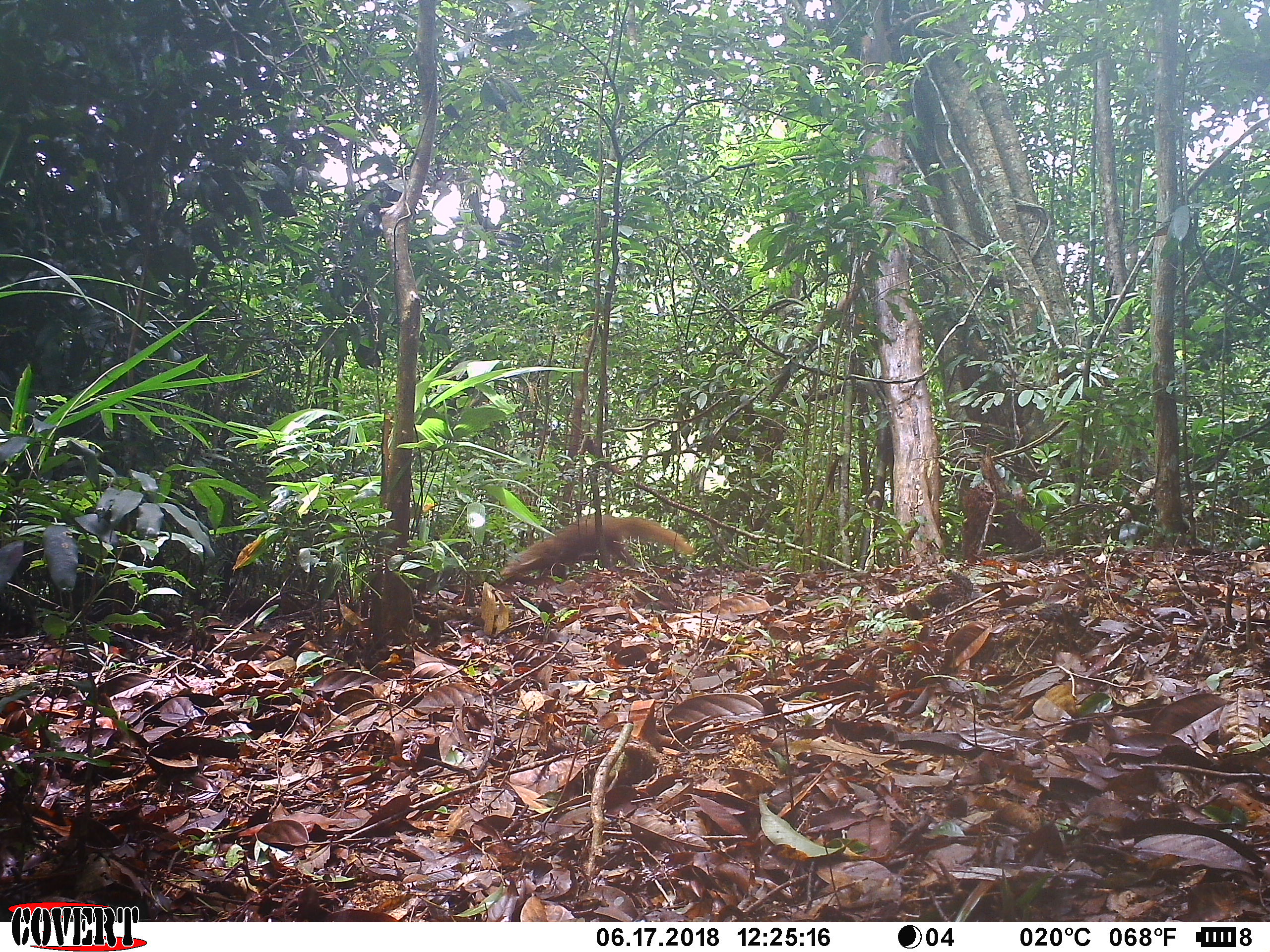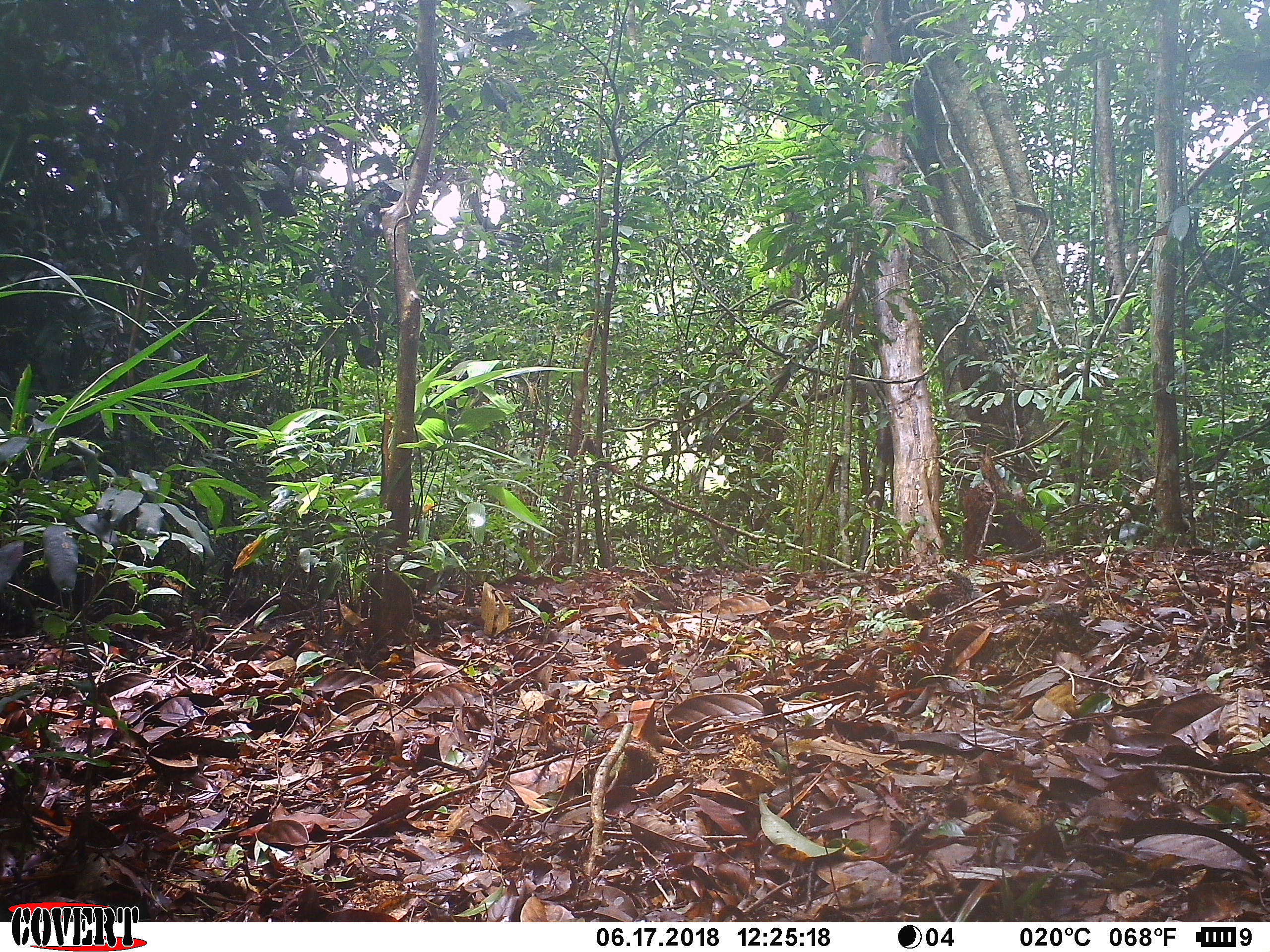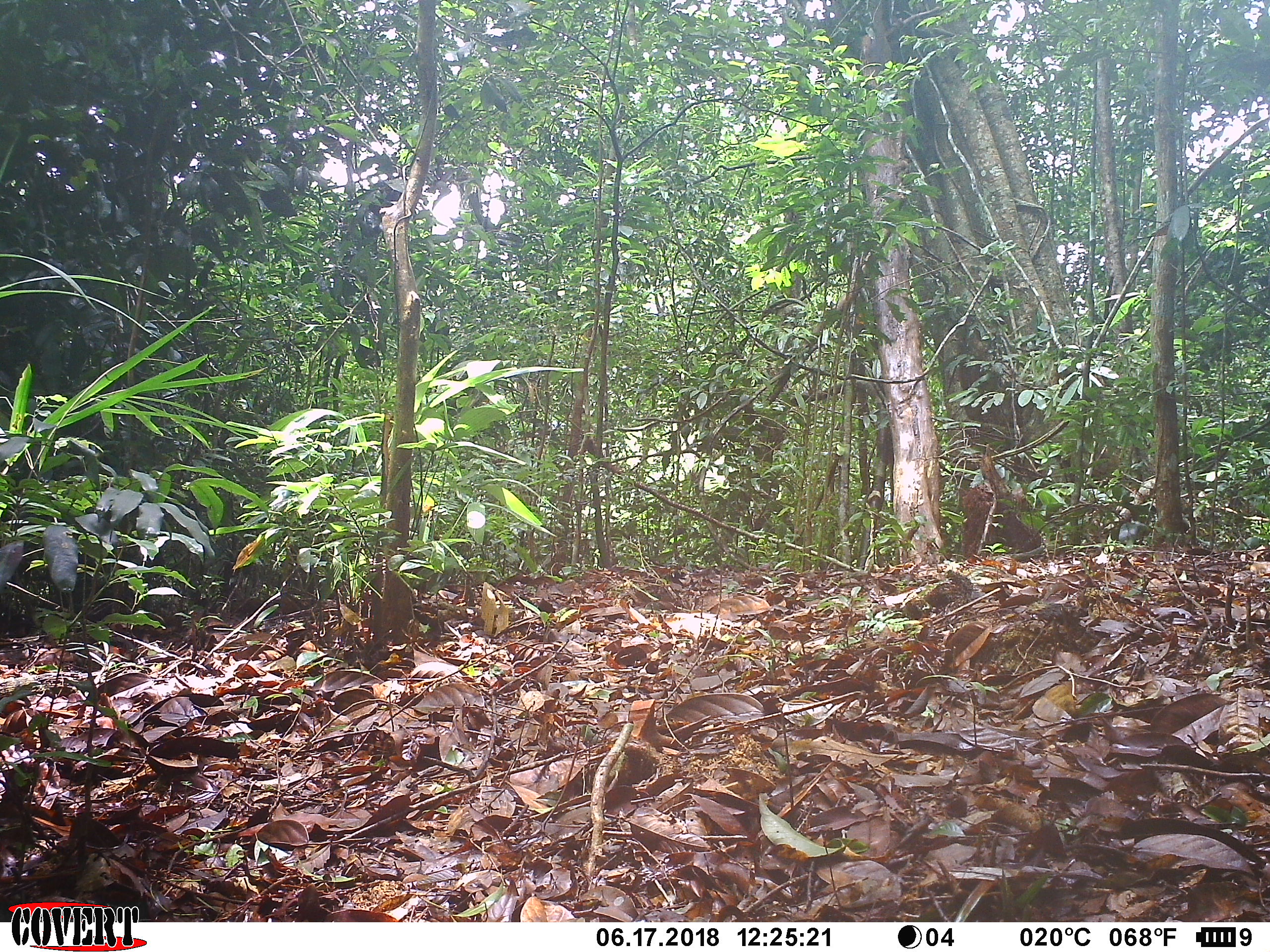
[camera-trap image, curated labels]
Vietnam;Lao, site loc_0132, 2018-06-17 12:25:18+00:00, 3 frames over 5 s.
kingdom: Animalia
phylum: Chordata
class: Mammalia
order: Carnivora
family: Herpestidae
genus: Urva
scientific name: Urva urva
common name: crab-eating mongoose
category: crab eating mongoose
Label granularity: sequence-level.